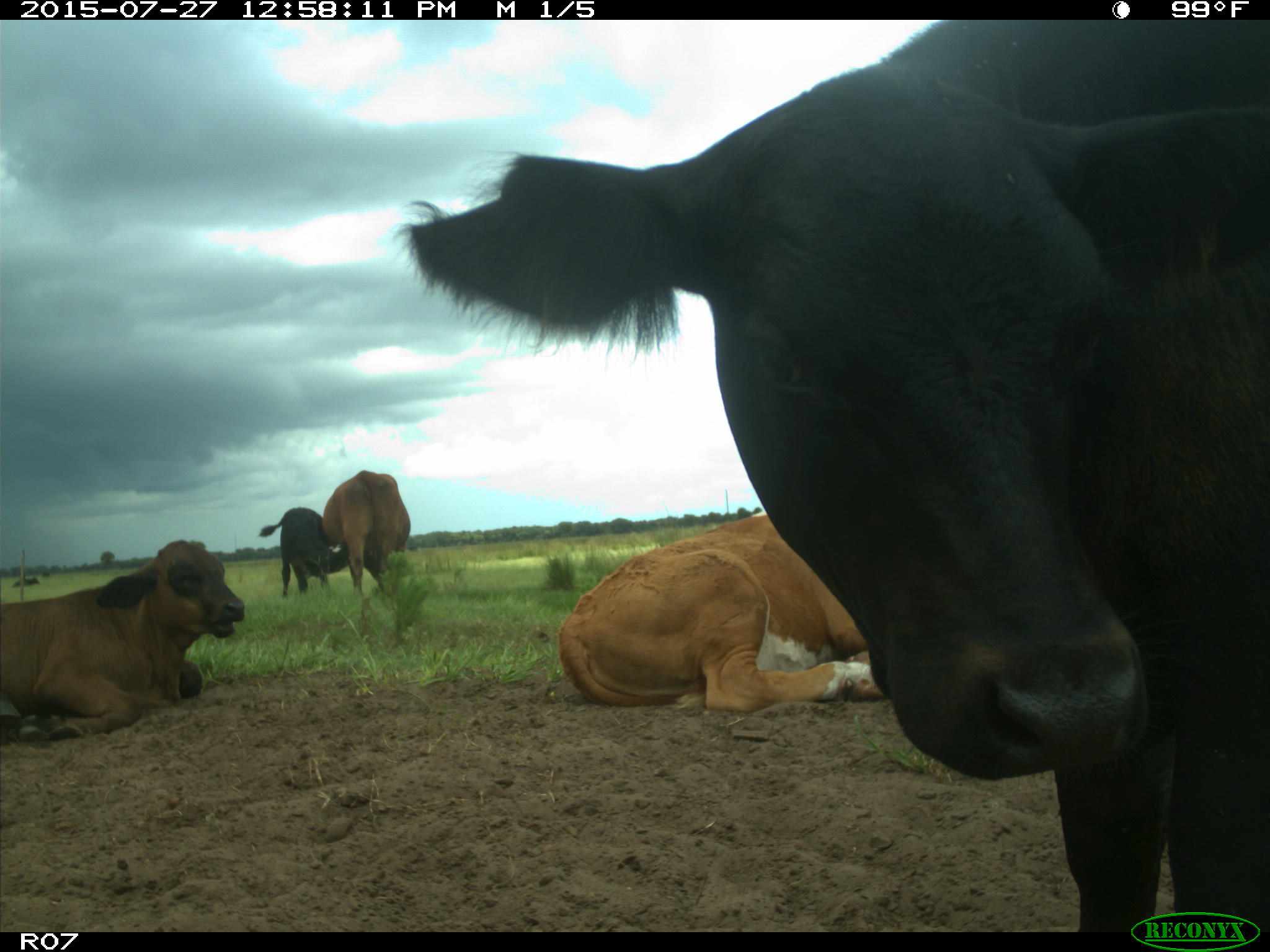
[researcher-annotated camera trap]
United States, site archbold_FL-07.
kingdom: Animalia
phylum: Chordata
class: Mammalia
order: Artiodactyla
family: Bovidae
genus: Bos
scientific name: Bos taurus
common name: domestic cow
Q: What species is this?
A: Bos taurus (domestic cow).